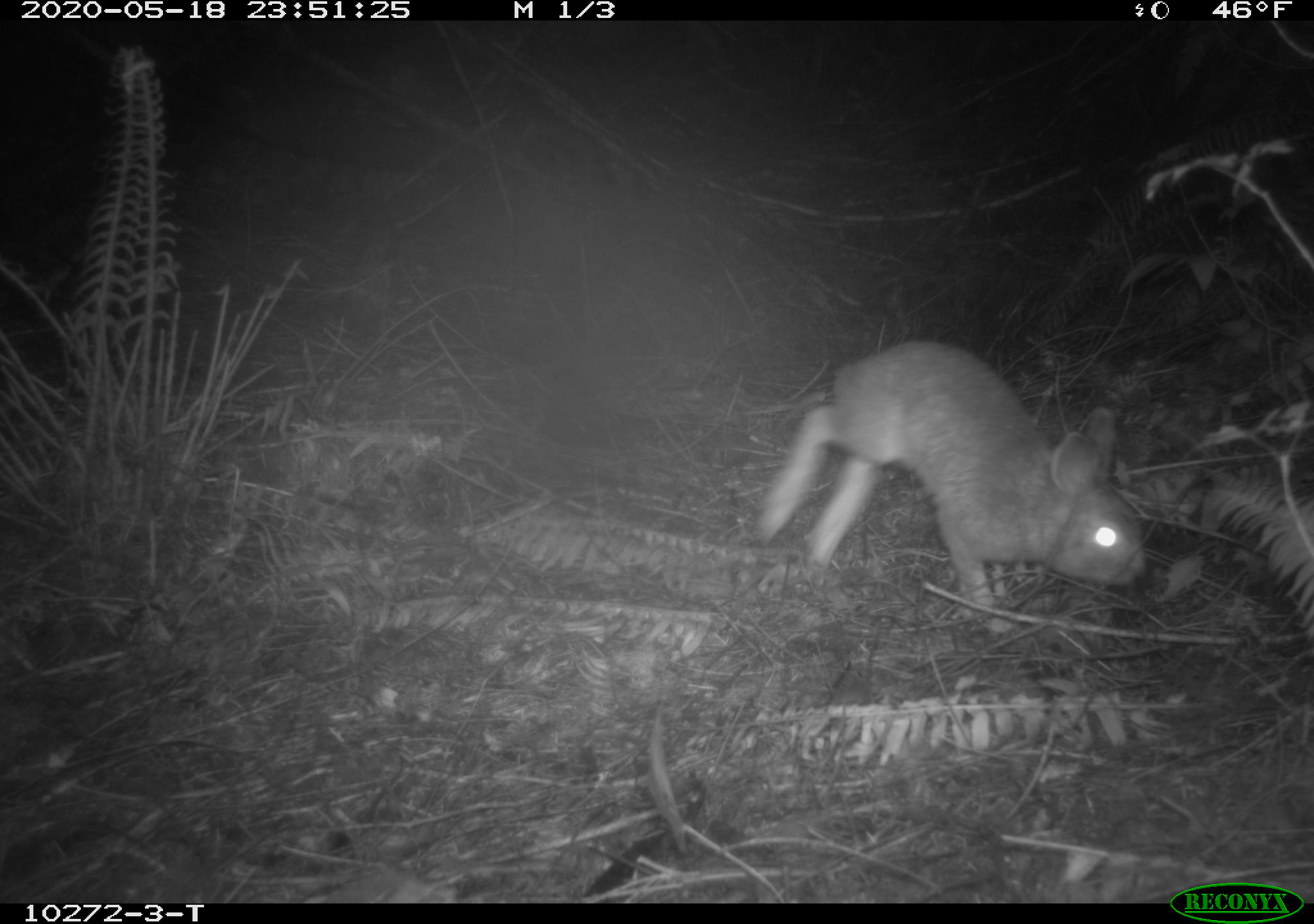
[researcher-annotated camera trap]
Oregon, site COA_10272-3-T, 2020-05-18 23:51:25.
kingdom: Animalia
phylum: Chordata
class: Mammalia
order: Lagomorpha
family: Leporidae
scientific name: Leporidae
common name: hares and rabbits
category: leporidae family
Leporidae family (hares and rabbits) (Leporidae).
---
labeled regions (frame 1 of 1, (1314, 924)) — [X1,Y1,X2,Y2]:
leporidae family: [760,340,1150,655]